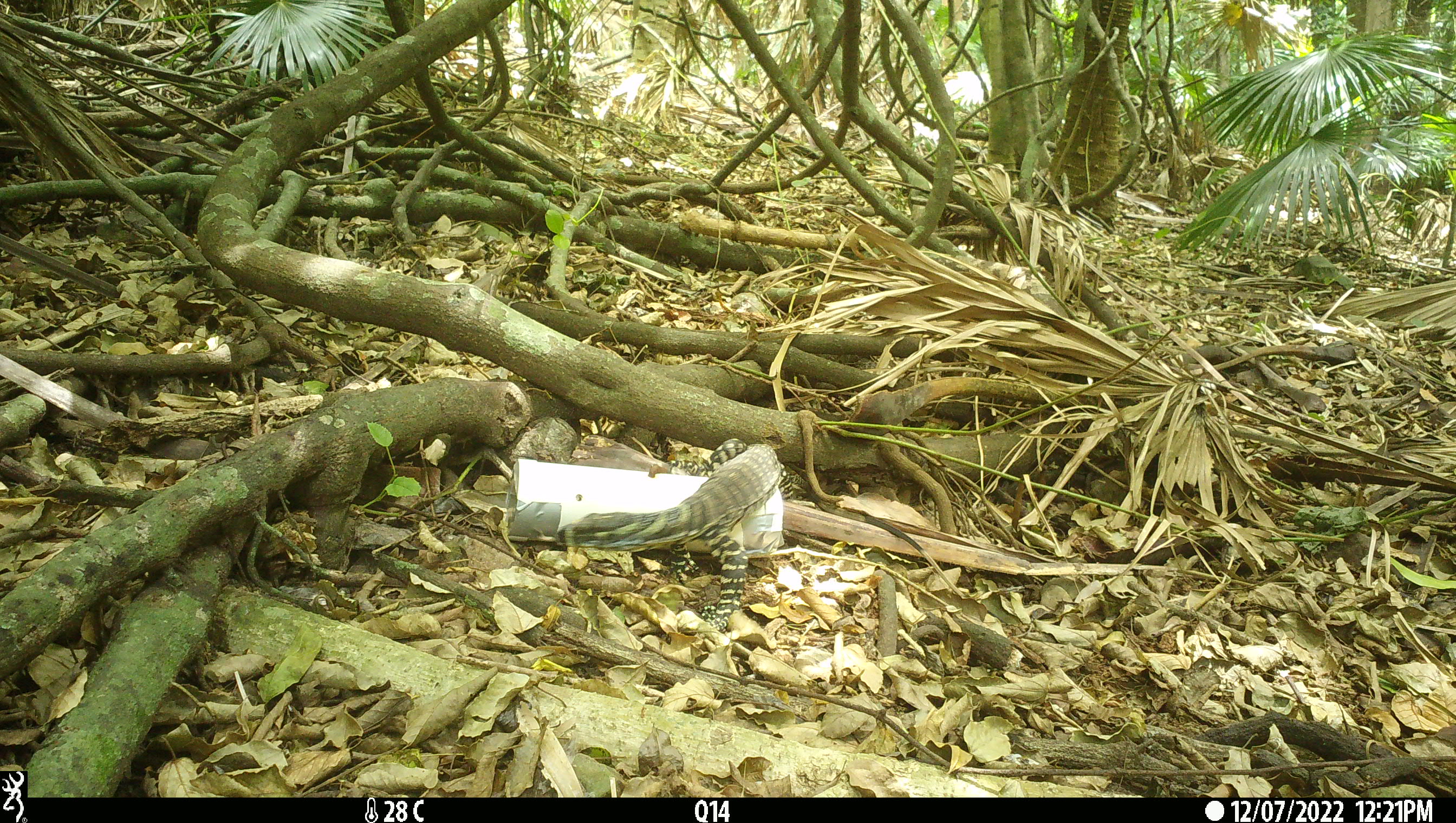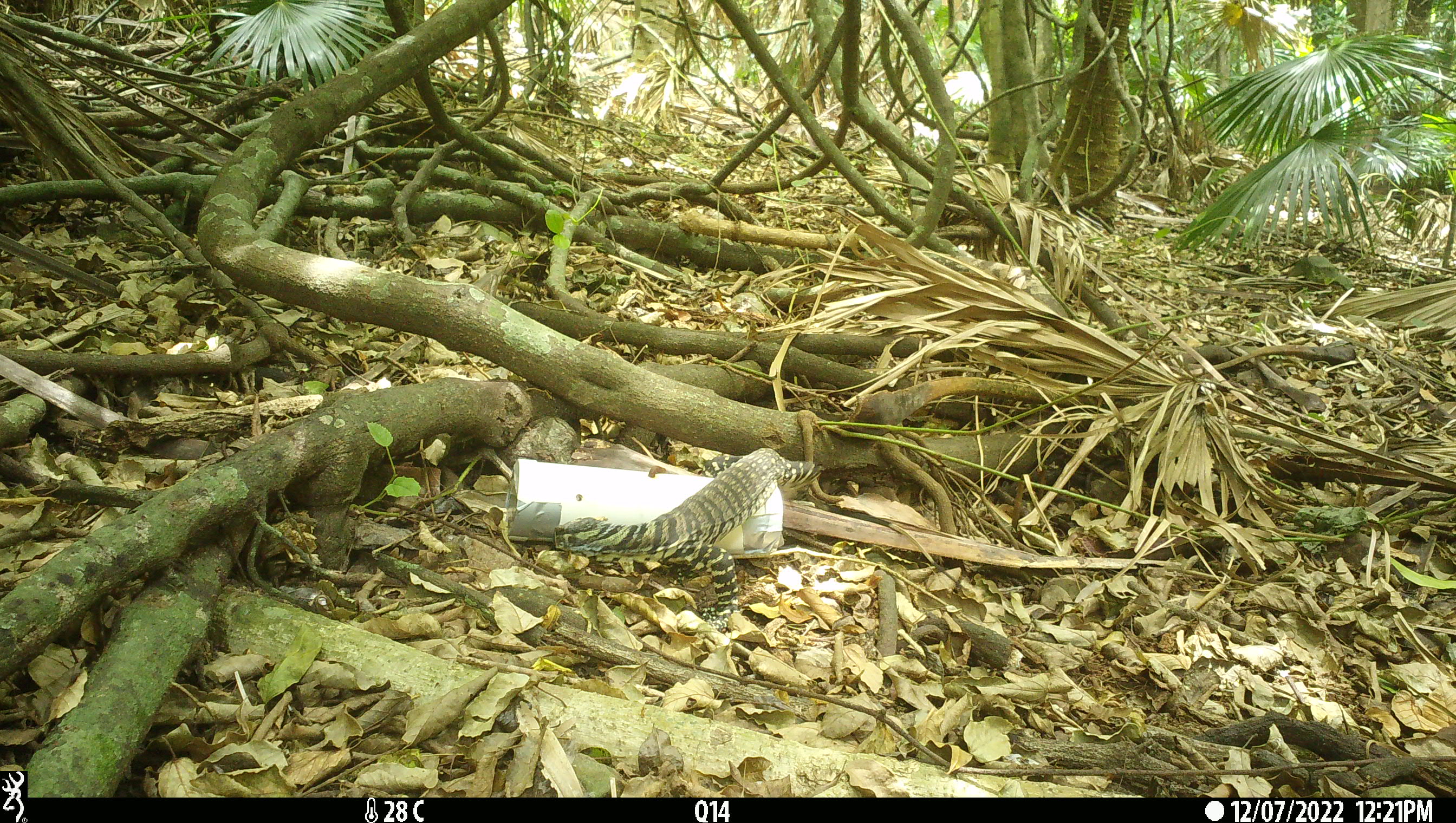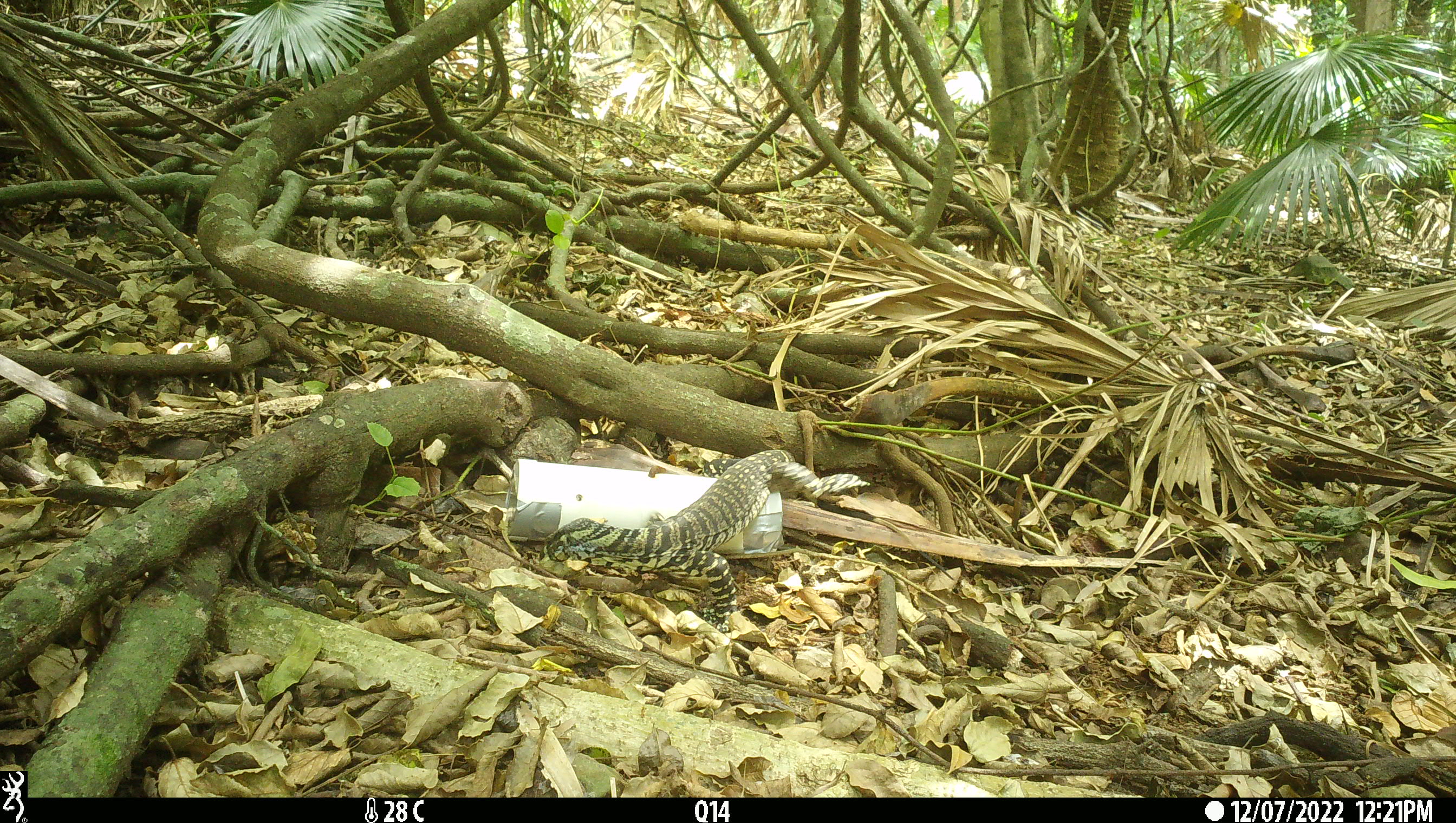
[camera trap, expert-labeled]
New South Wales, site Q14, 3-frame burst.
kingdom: Animalia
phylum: Chordata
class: Reptilia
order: Squamata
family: Varanidae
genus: Varanus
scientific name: Varanus varius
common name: lace monitor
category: goanna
Goanna (lace monitor) (Varanus varius).